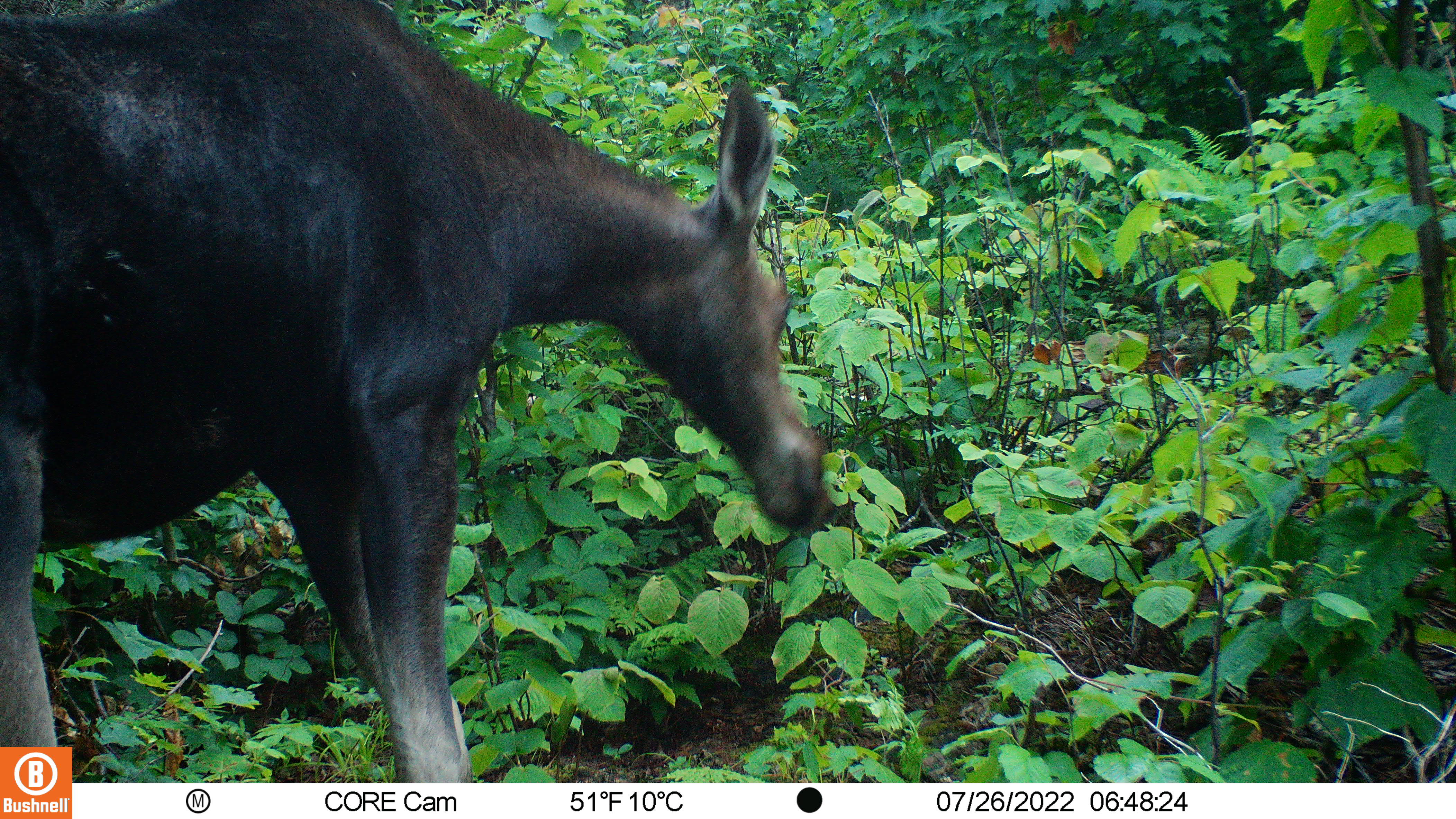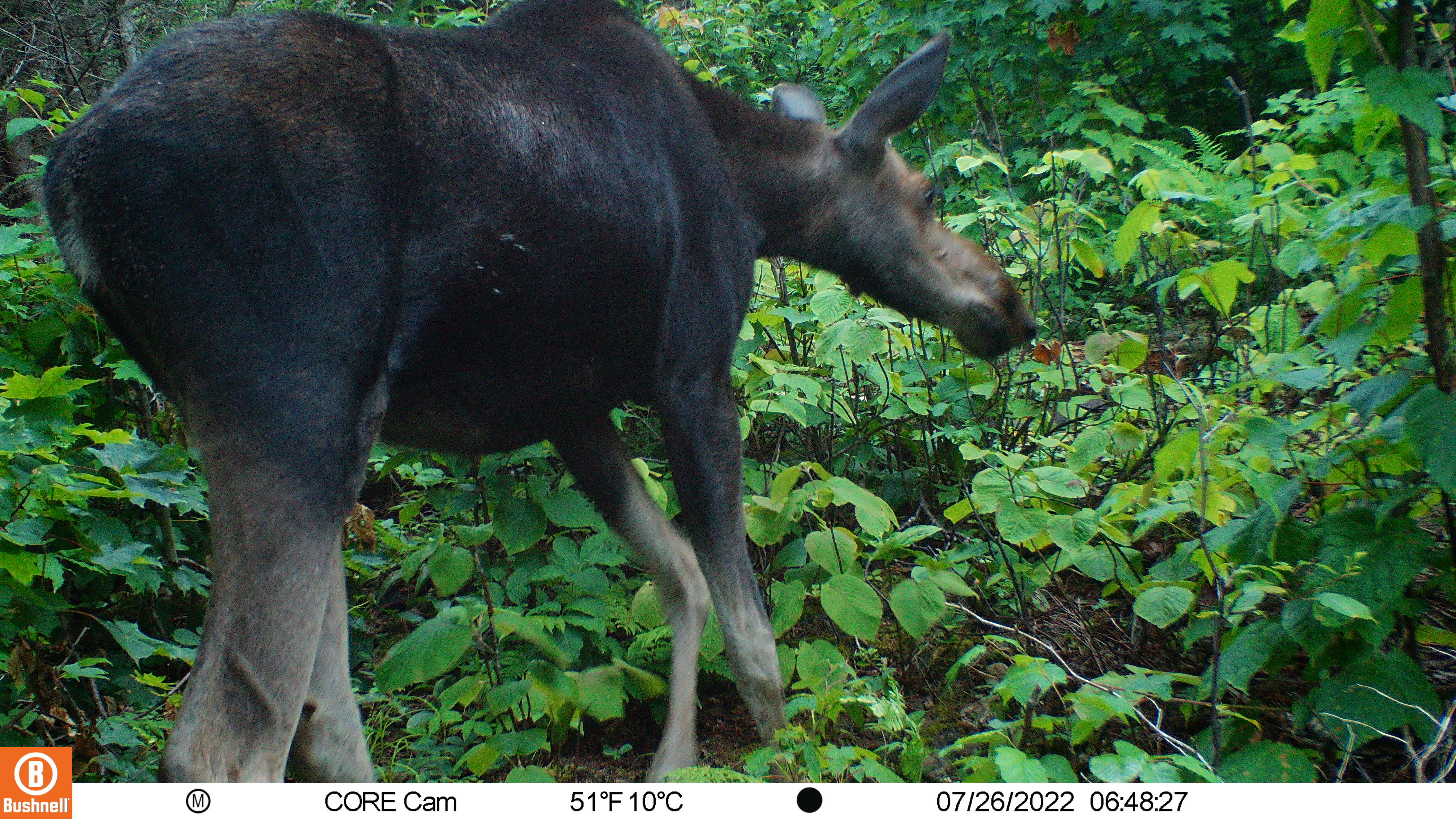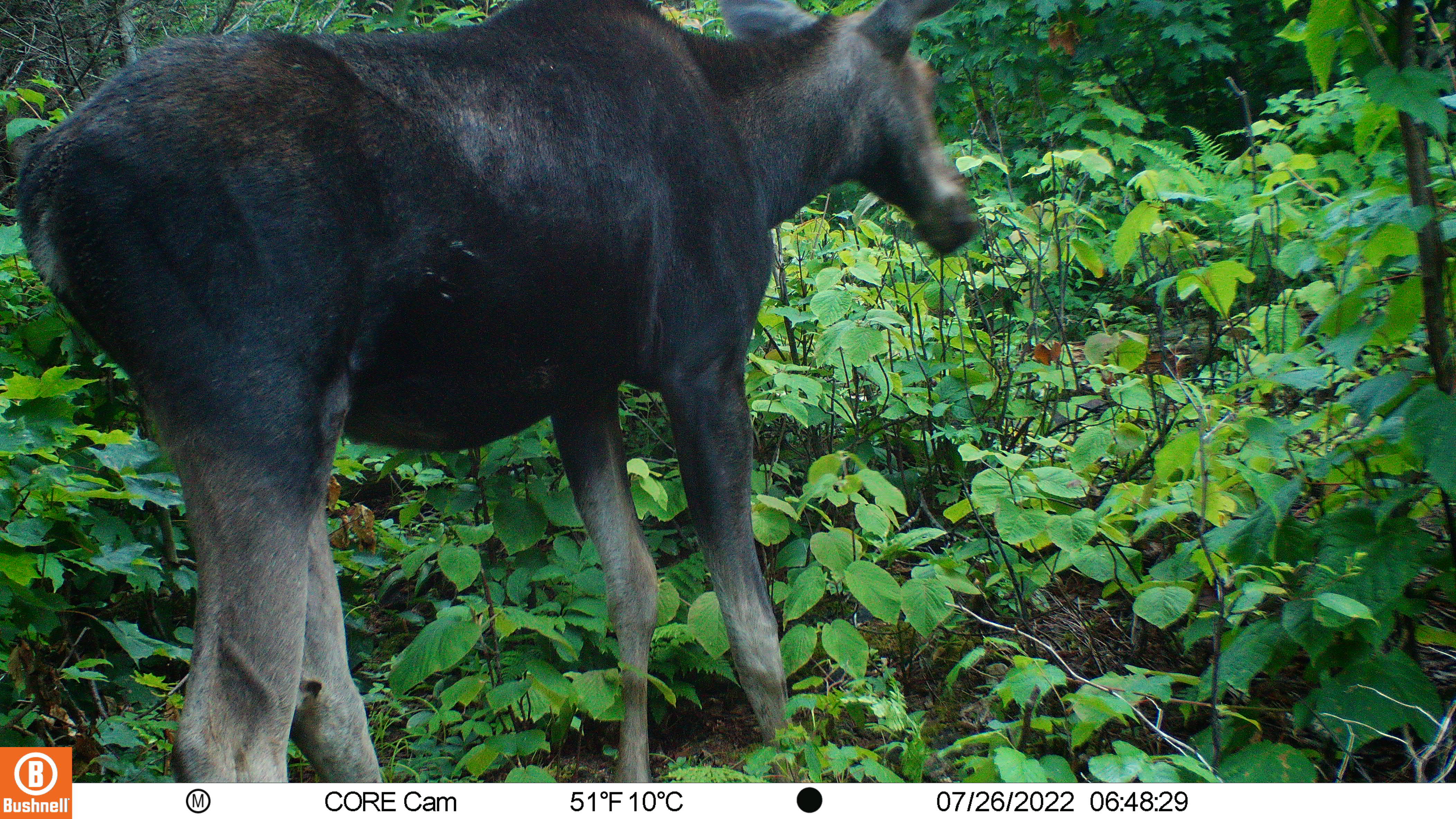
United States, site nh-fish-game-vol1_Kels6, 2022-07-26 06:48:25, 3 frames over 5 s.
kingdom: Animalia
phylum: Chordata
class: Mammalia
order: Artiodactyla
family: Cervidae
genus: Alces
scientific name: Alces alces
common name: moose